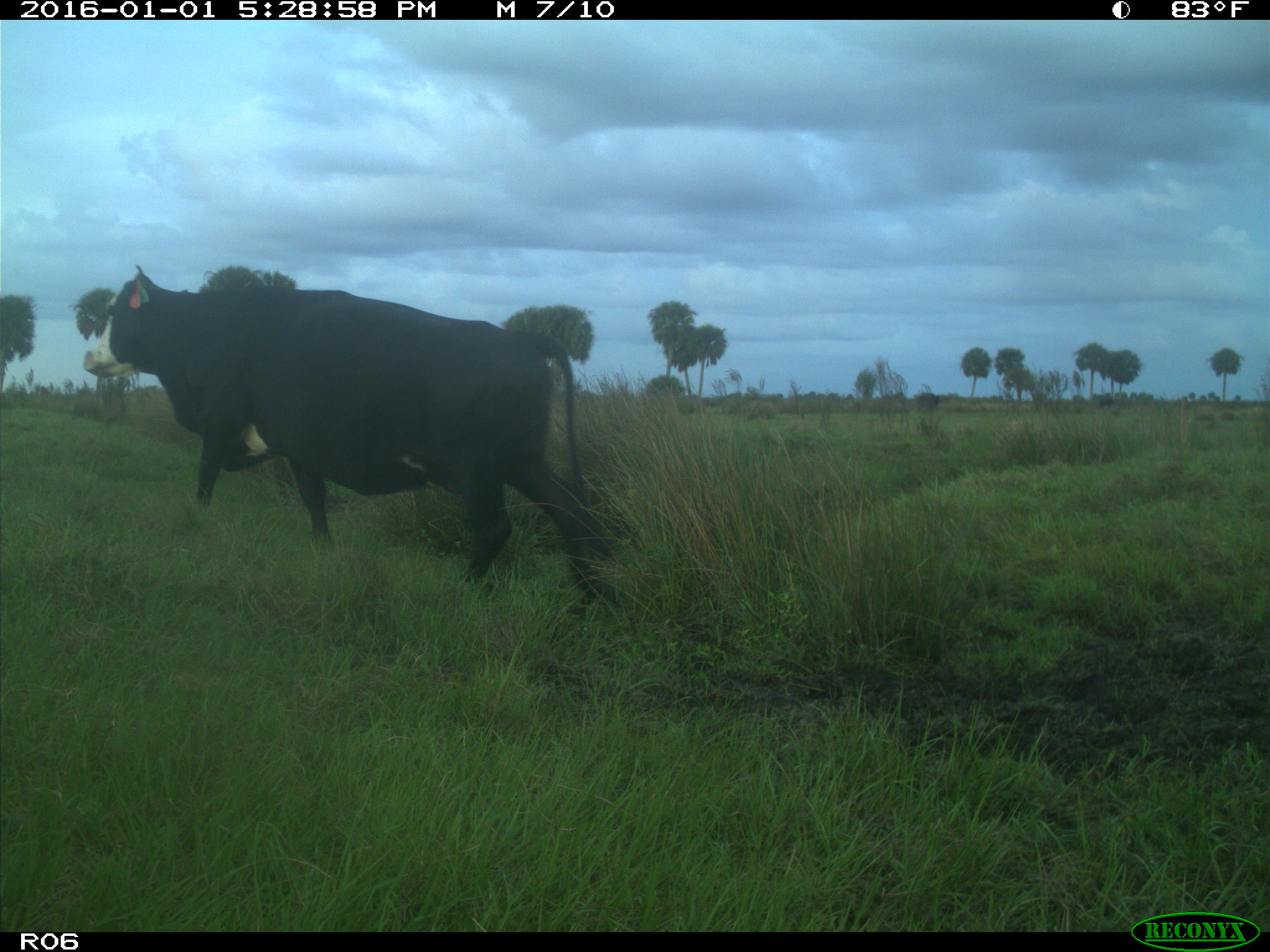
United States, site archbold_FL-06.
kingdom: Animalia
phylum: Chordata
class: Mammalia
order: Artiodactyla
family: Bovidae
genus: Bos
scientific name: Bos taurus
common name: domestic cow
Bos taurus (domestic cow).